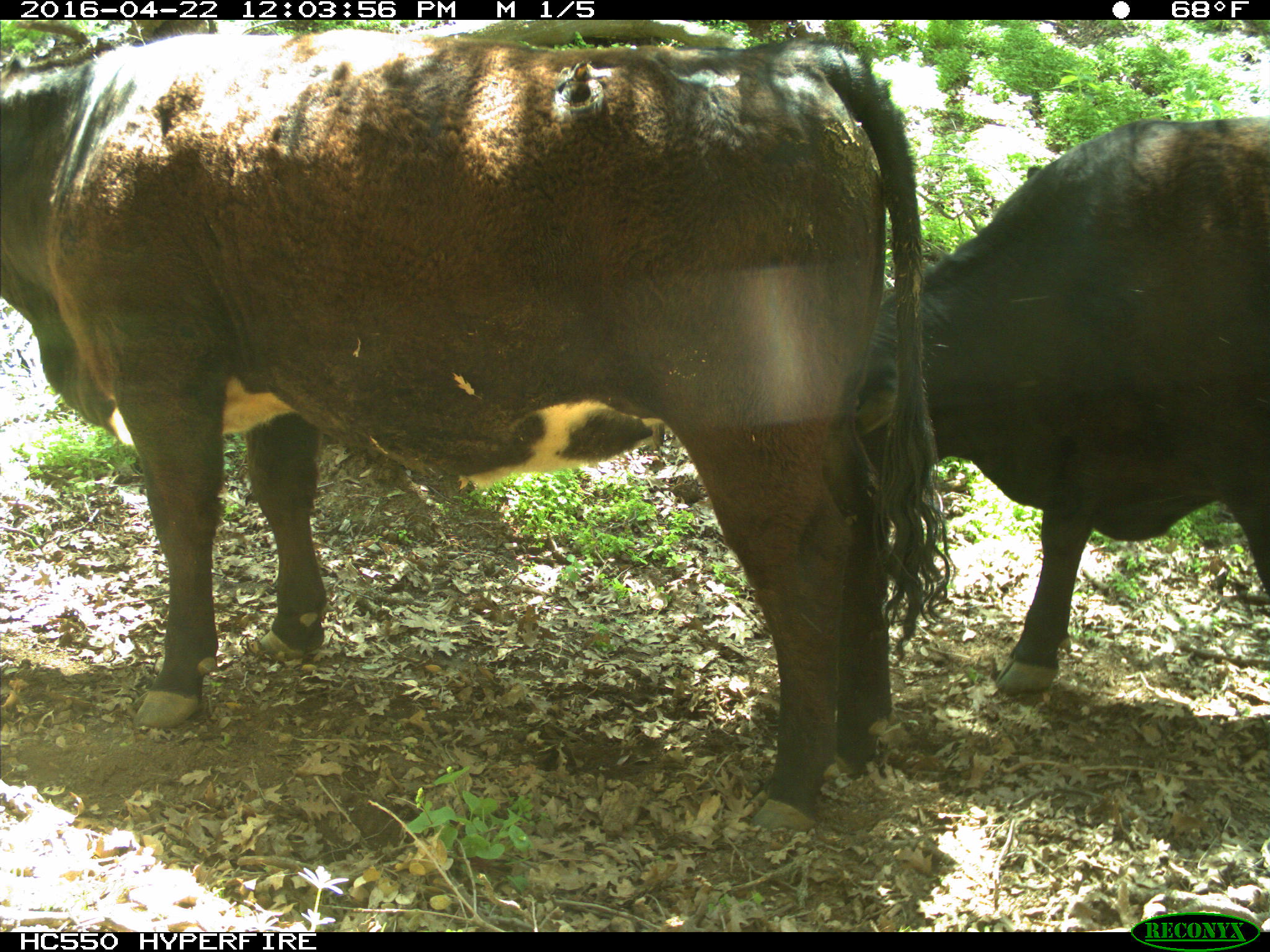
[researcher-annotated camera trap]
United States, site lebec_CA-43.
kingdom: Animalia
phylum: Chordata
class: Mammalia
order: Artiodactyla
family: Bovidae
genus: Bos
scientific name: Bos taurus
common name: domestic cow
Bos taurus (domestic cow).